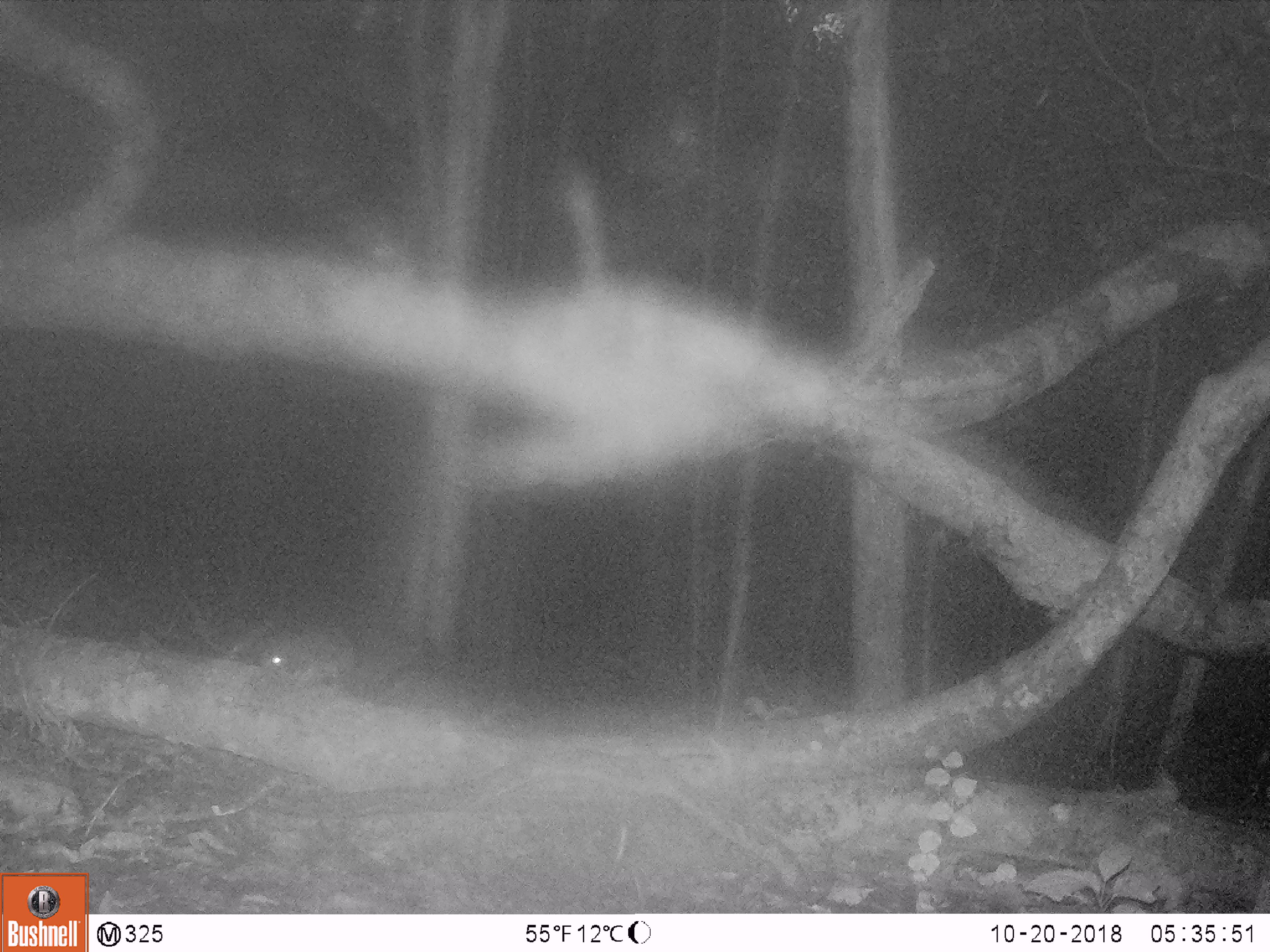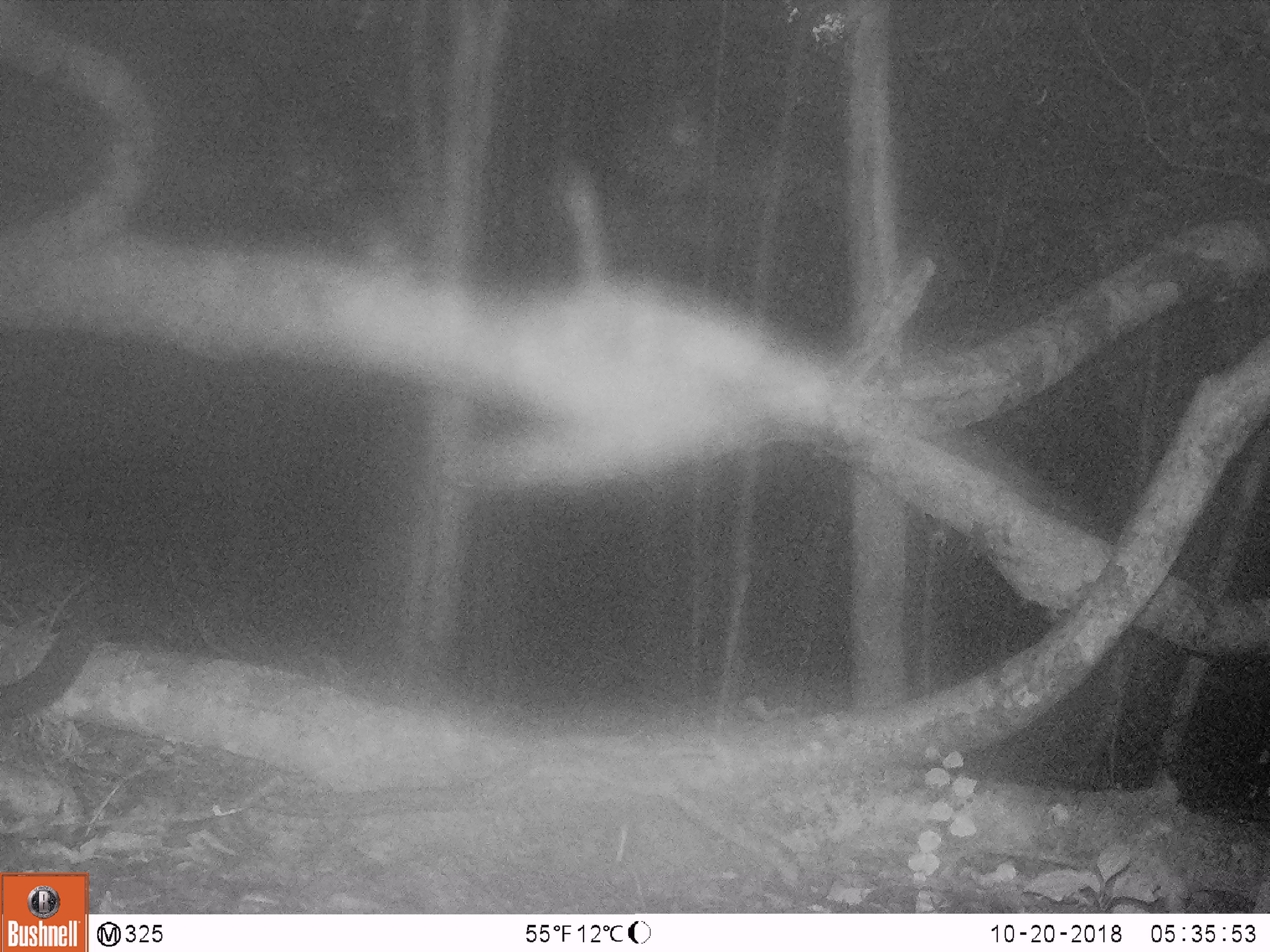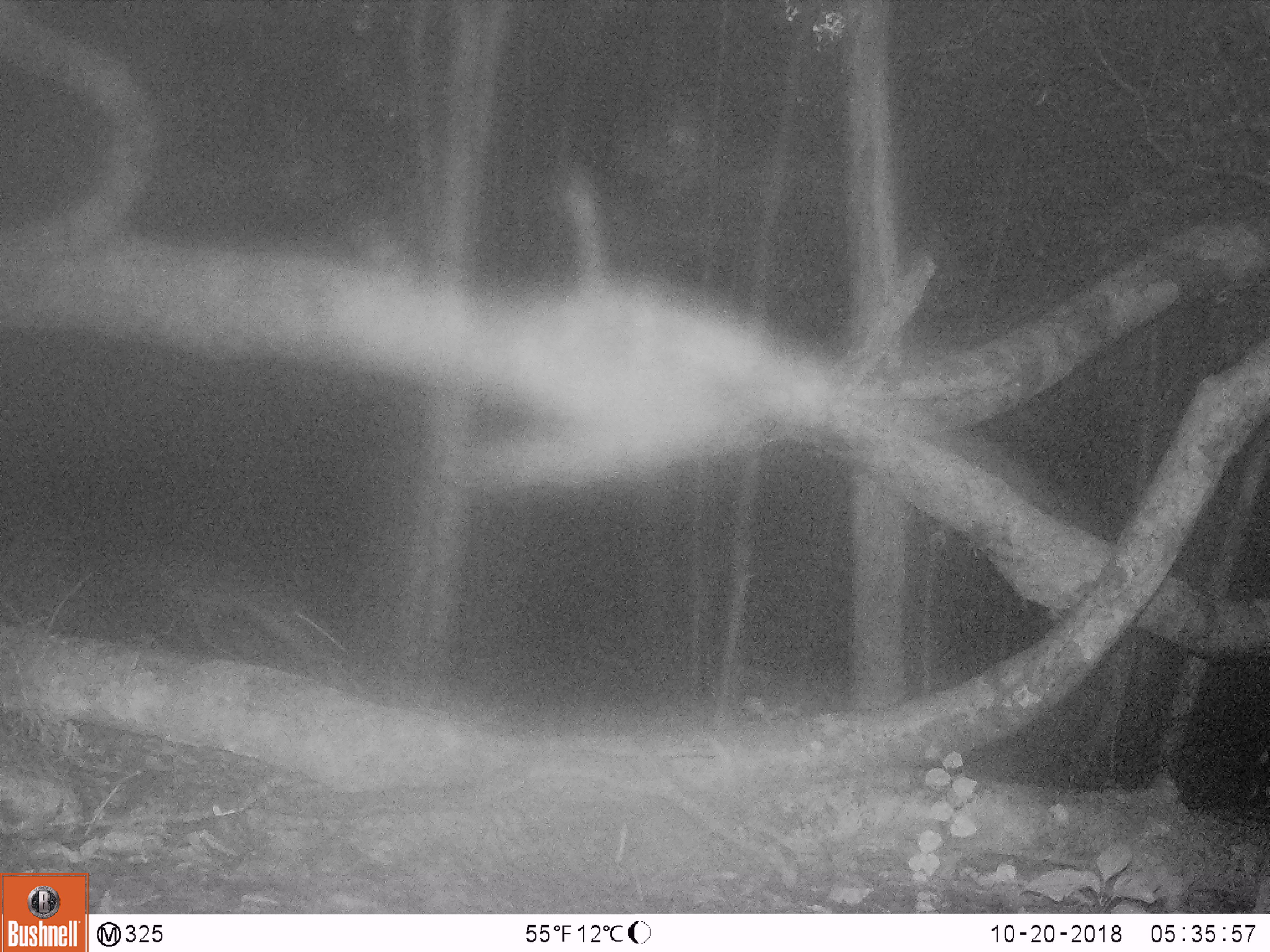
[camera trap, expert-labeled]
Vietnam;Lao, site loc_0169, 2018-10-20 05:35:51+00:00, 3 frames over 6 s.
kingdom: Animalia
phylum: Chordata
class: Mammalia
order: Rodentia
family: Sciuridae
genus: Sciurus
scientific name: Sciurus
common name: squirrel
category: unidentified squirrel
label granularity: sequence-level